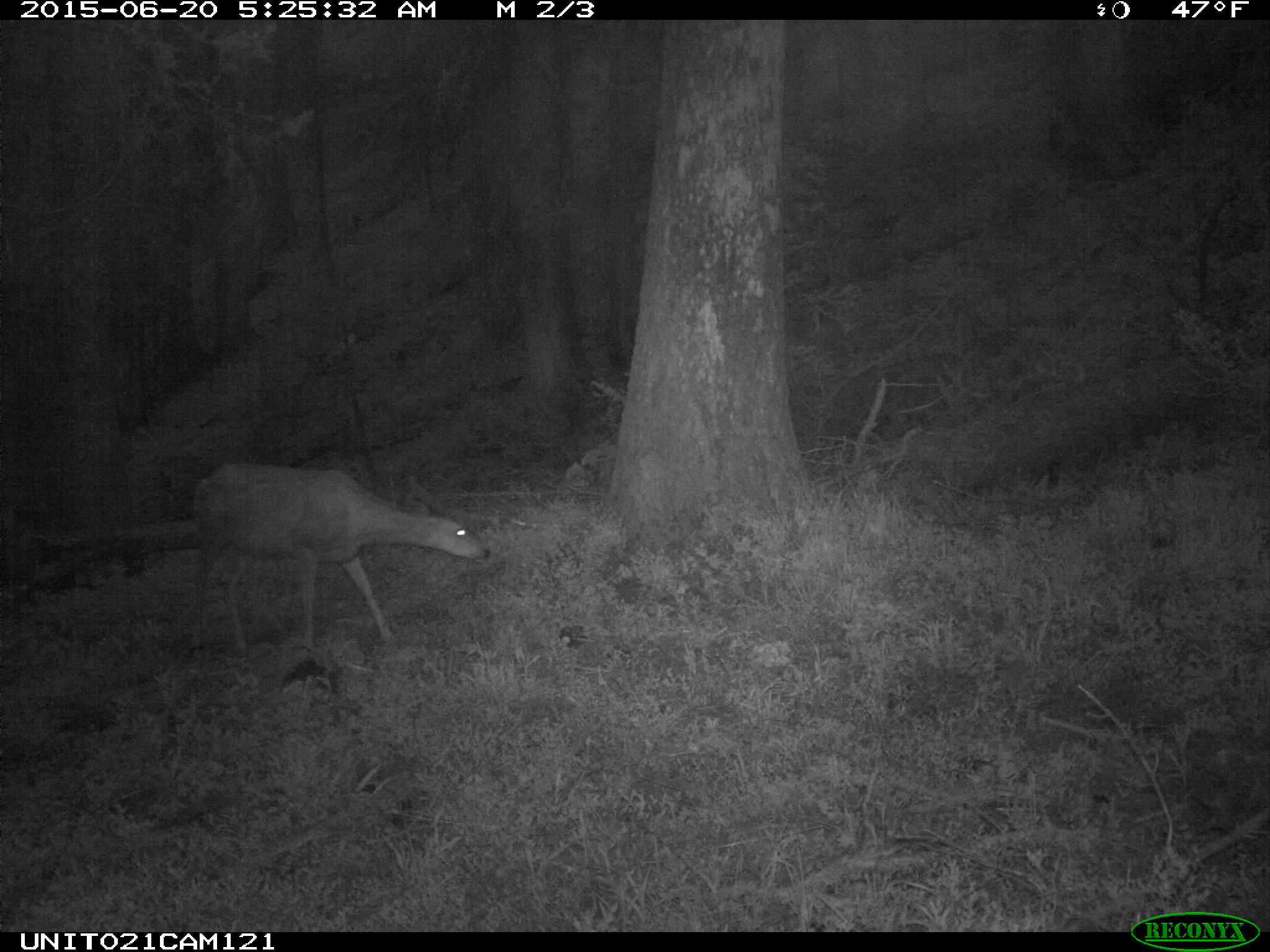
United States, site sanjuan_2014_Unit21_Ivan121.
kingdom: Animalia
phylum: Chordata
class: Mammalia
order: Artiodactyla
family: Cervidae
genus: Odocoileus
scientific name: Odocoileus hemionus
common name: mule deer